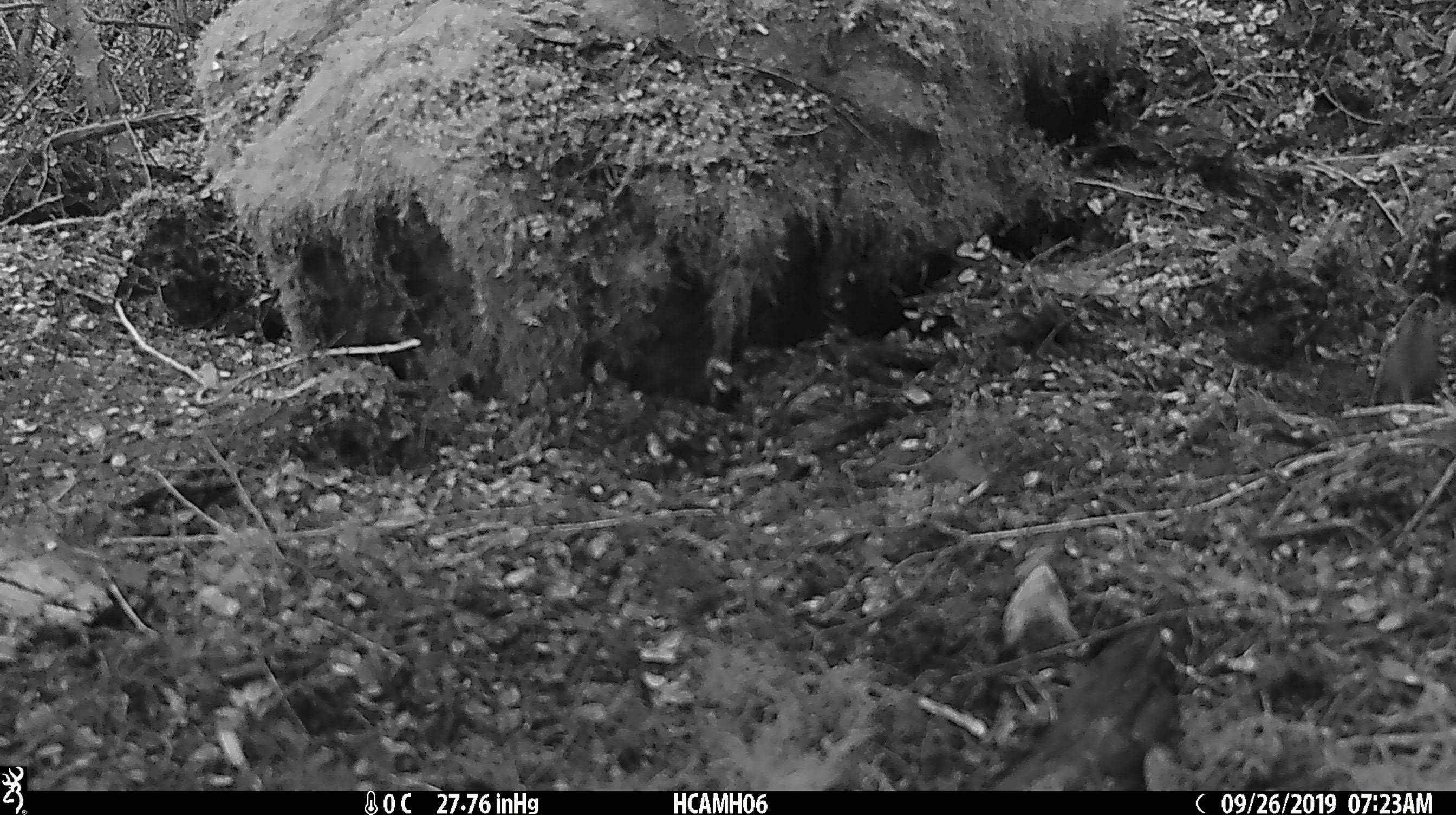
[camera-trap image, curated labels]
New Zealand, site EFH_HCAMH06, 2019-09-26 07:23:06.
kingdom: Animalia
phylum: Chordata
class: Mammalia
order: Rodentia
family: Muridae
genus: Mus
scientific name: Mus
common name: mouse